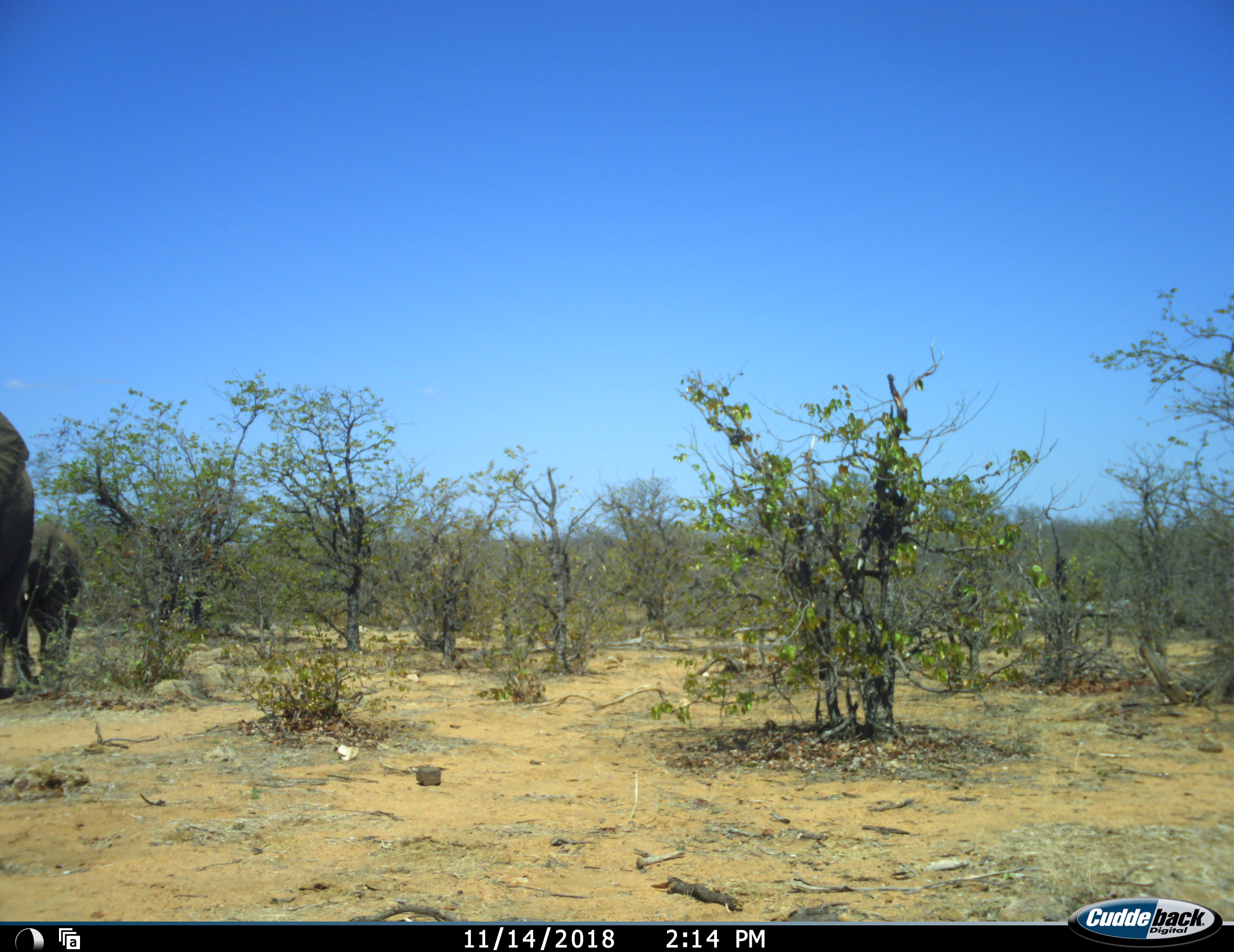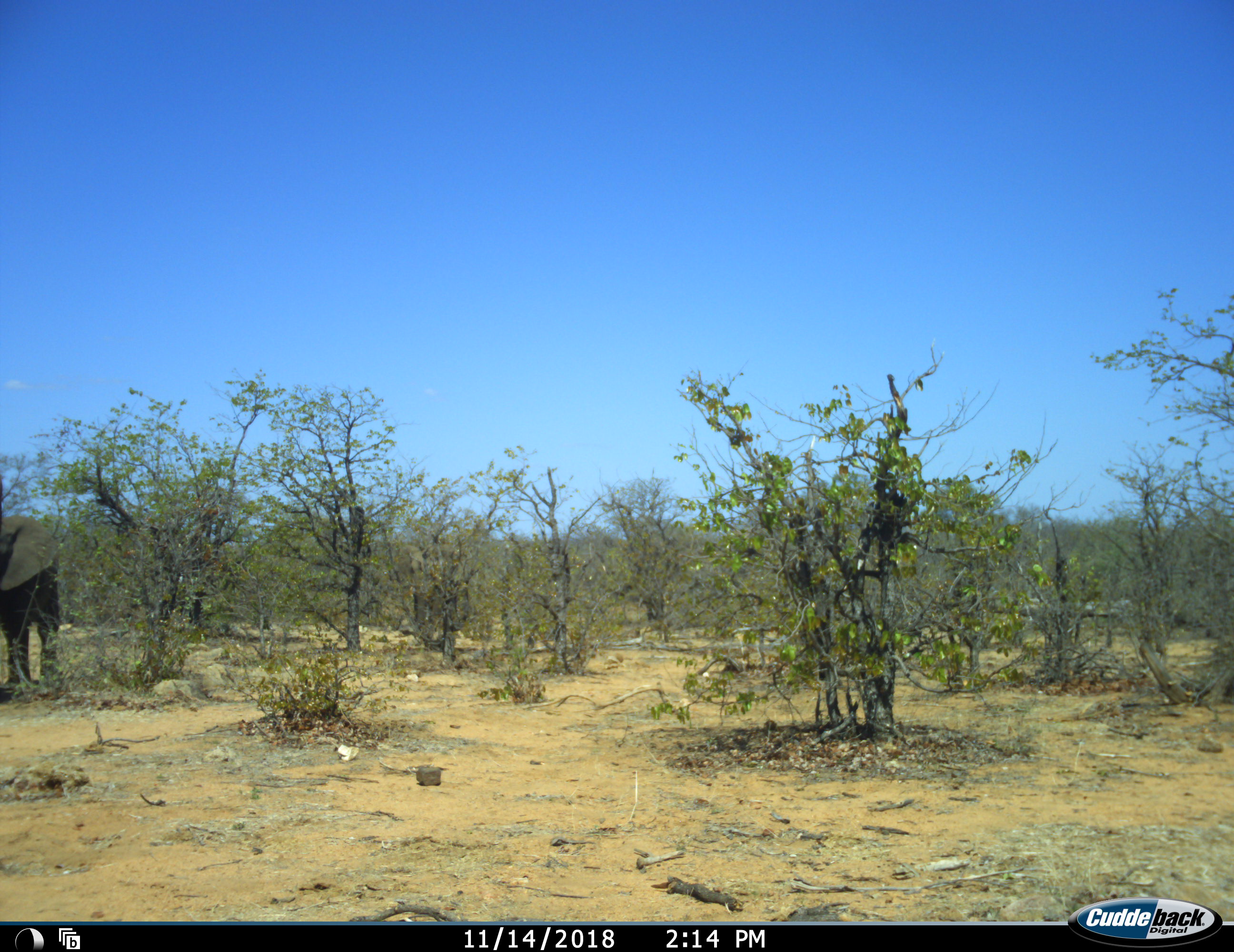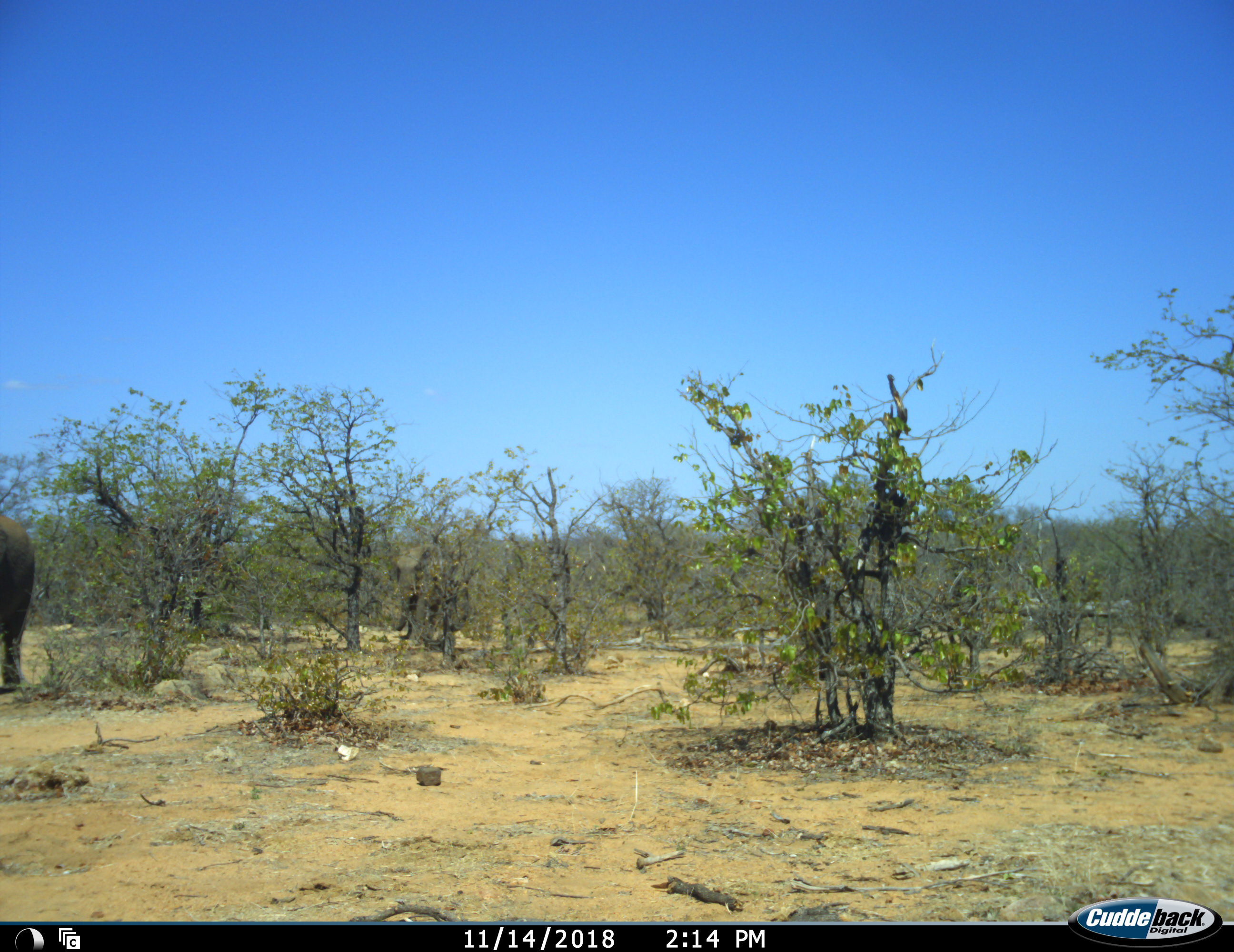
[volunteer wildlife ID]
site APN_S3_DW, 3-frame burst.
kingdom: Animalia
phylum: Chordata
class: Mammalia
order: Proboscidea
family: Elephantidae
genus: Loxodonta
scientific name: Loxodonta africana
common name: african bush elephant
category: elephant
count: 3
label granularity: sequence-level